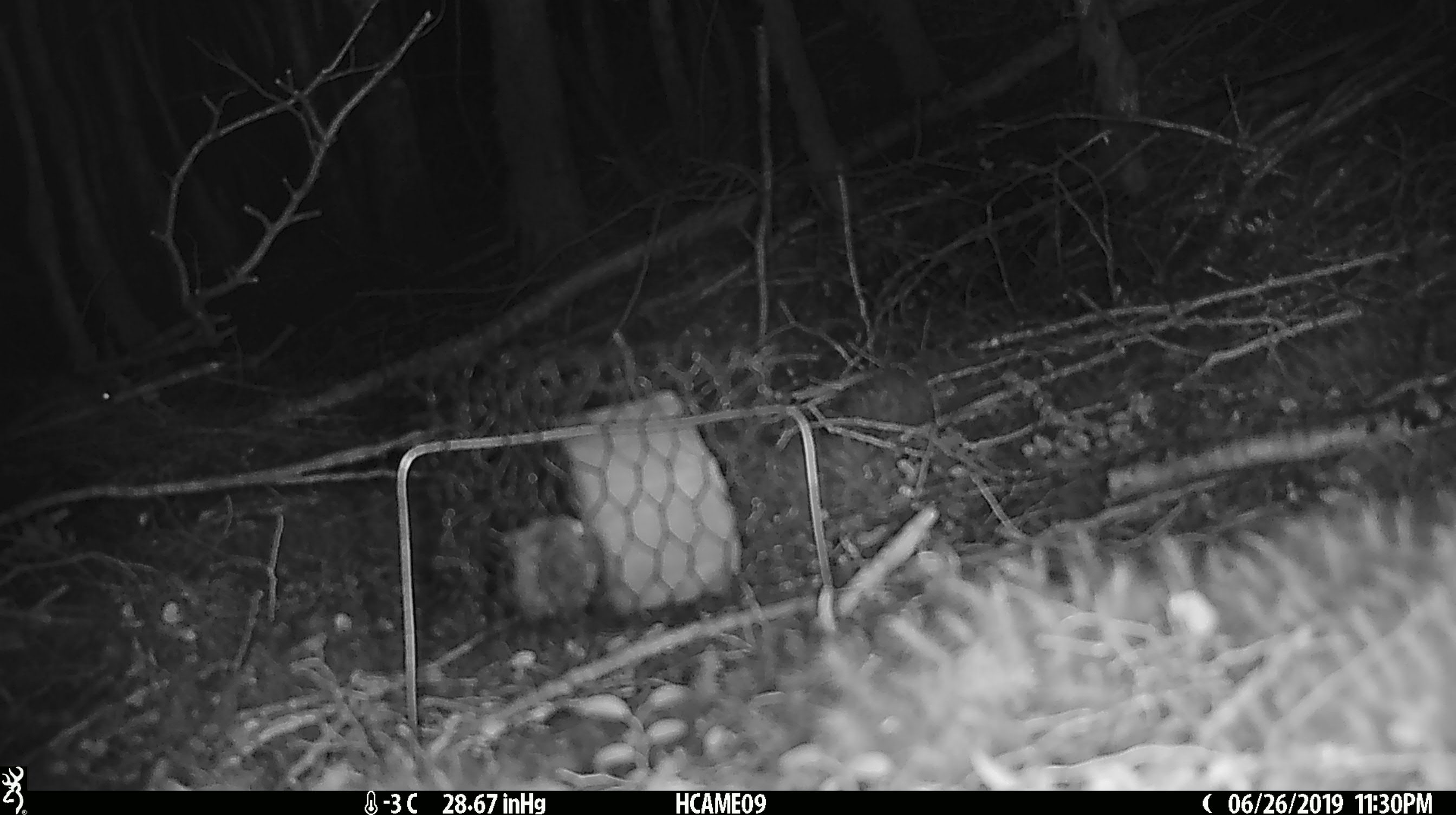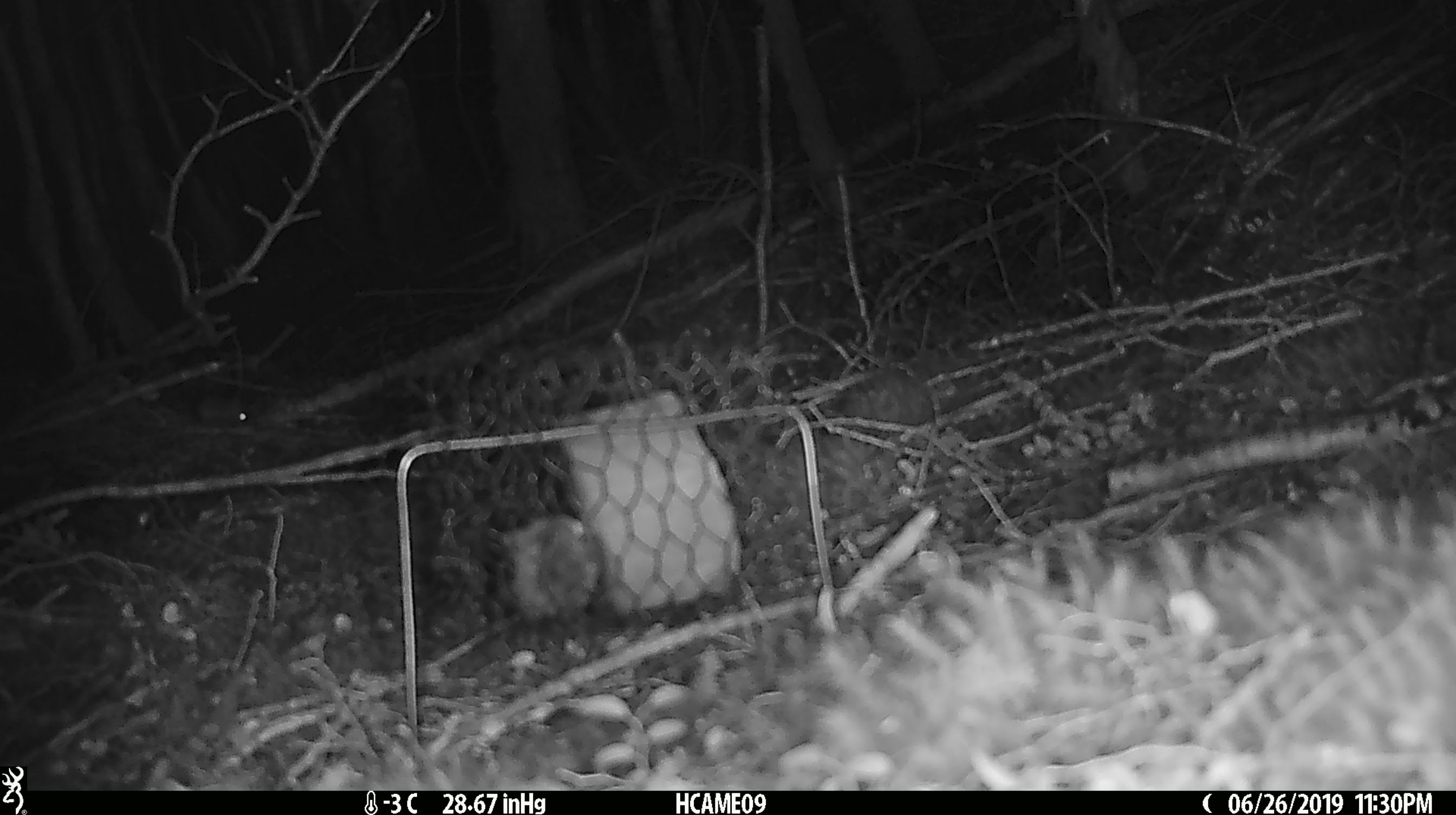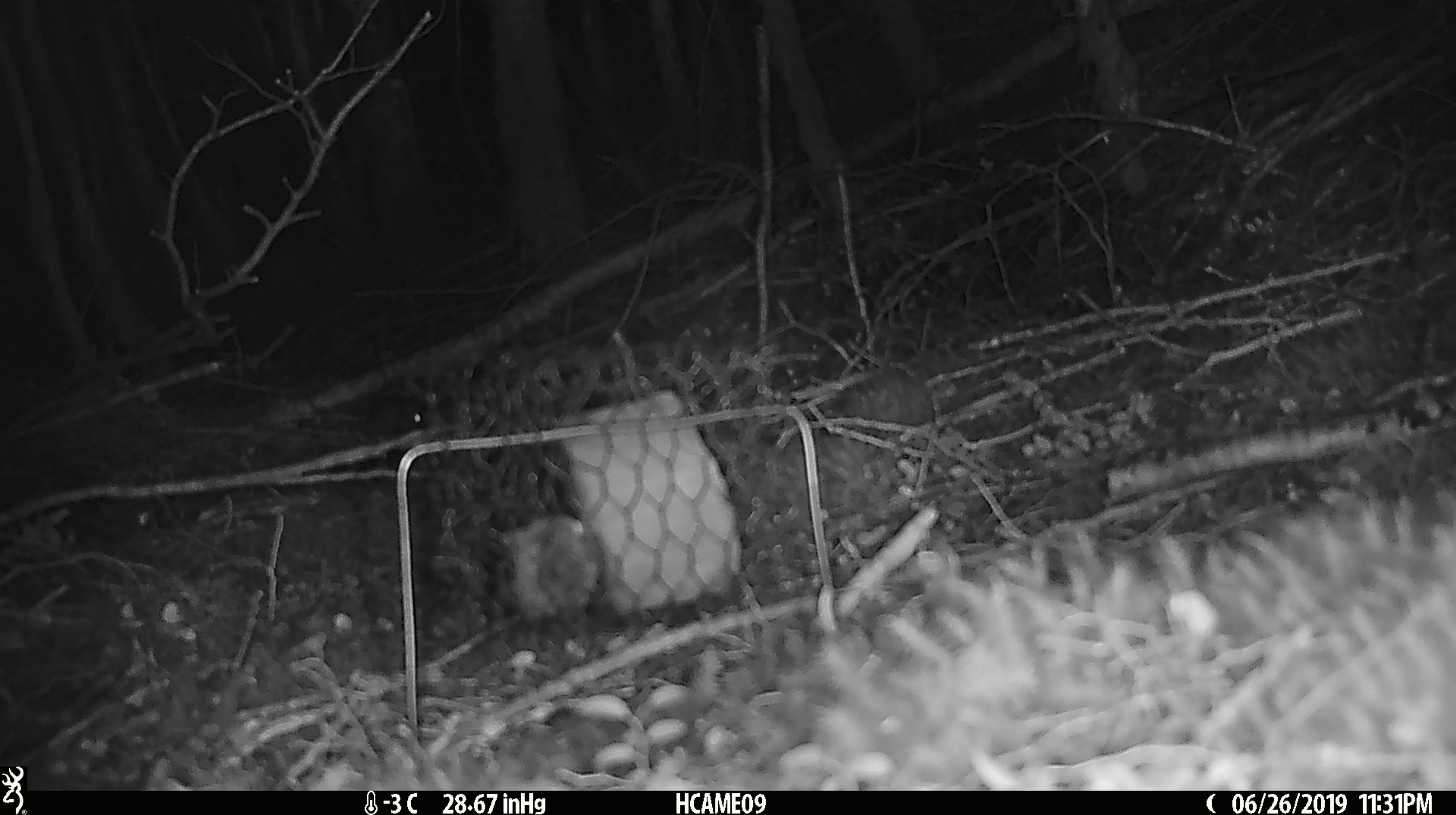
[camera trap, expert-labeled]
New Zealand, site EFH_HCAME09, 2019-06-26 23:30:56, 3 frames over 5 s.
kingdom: Animalia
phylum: Chordata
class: Mammalia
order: Rodentia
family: Muridae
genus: Mus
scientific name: Mus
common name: mouse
Mouse (Mus).